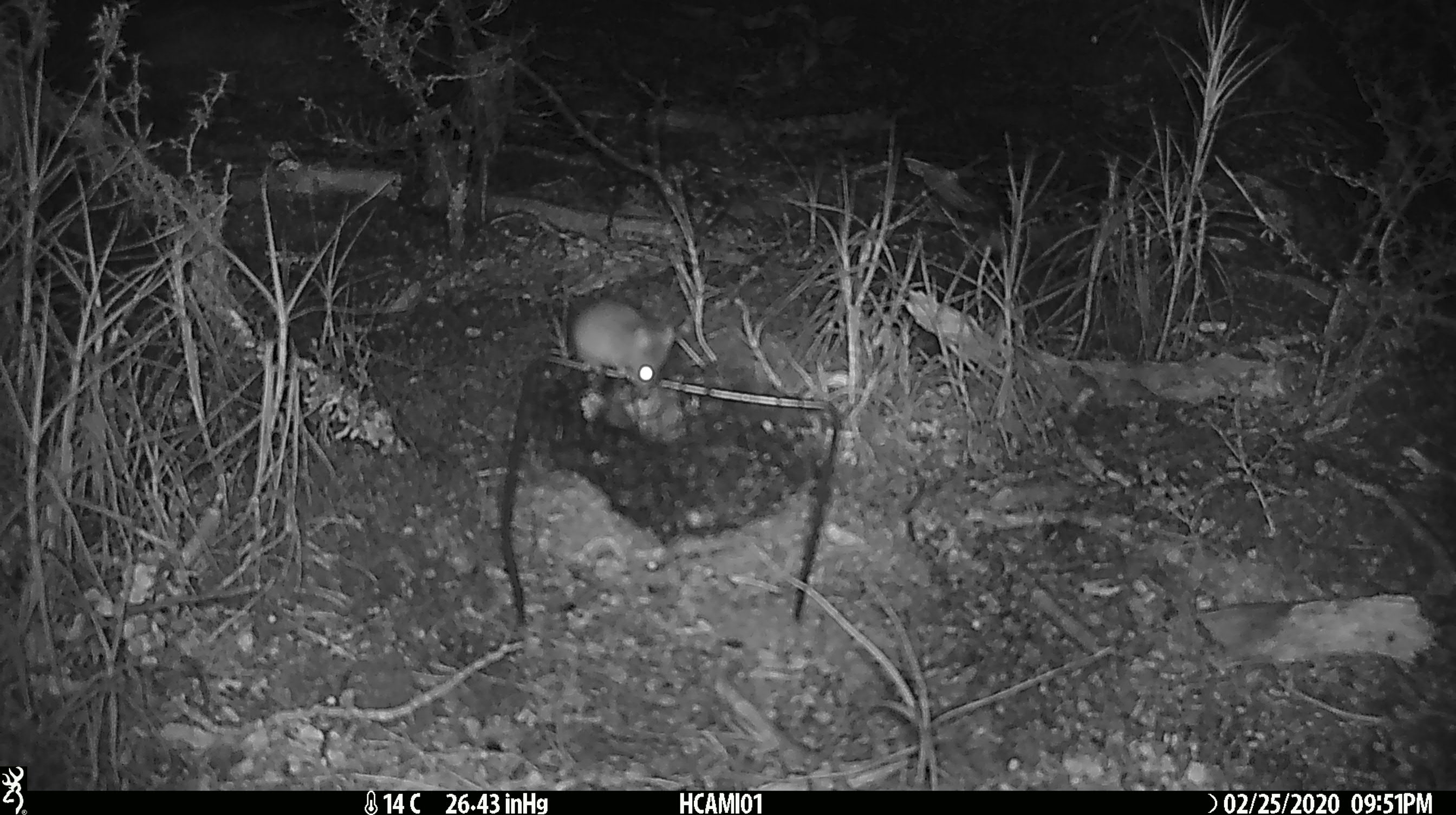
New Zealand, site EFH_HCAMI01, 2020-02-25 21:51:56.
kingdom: Animalia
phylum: Chordata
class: Mammalia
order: Rodentia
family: Muridae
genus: Mus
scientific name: Mus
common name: mouse